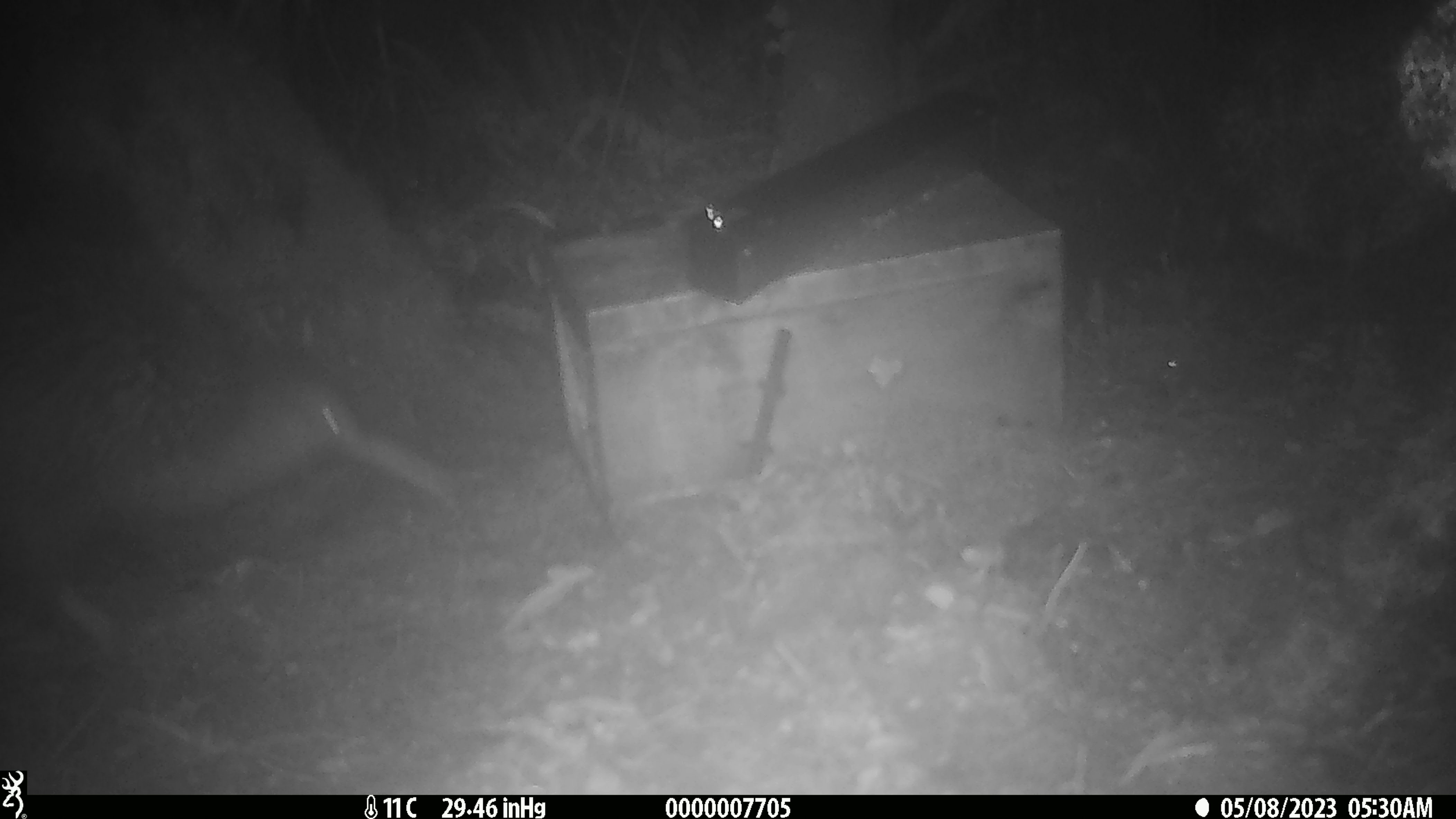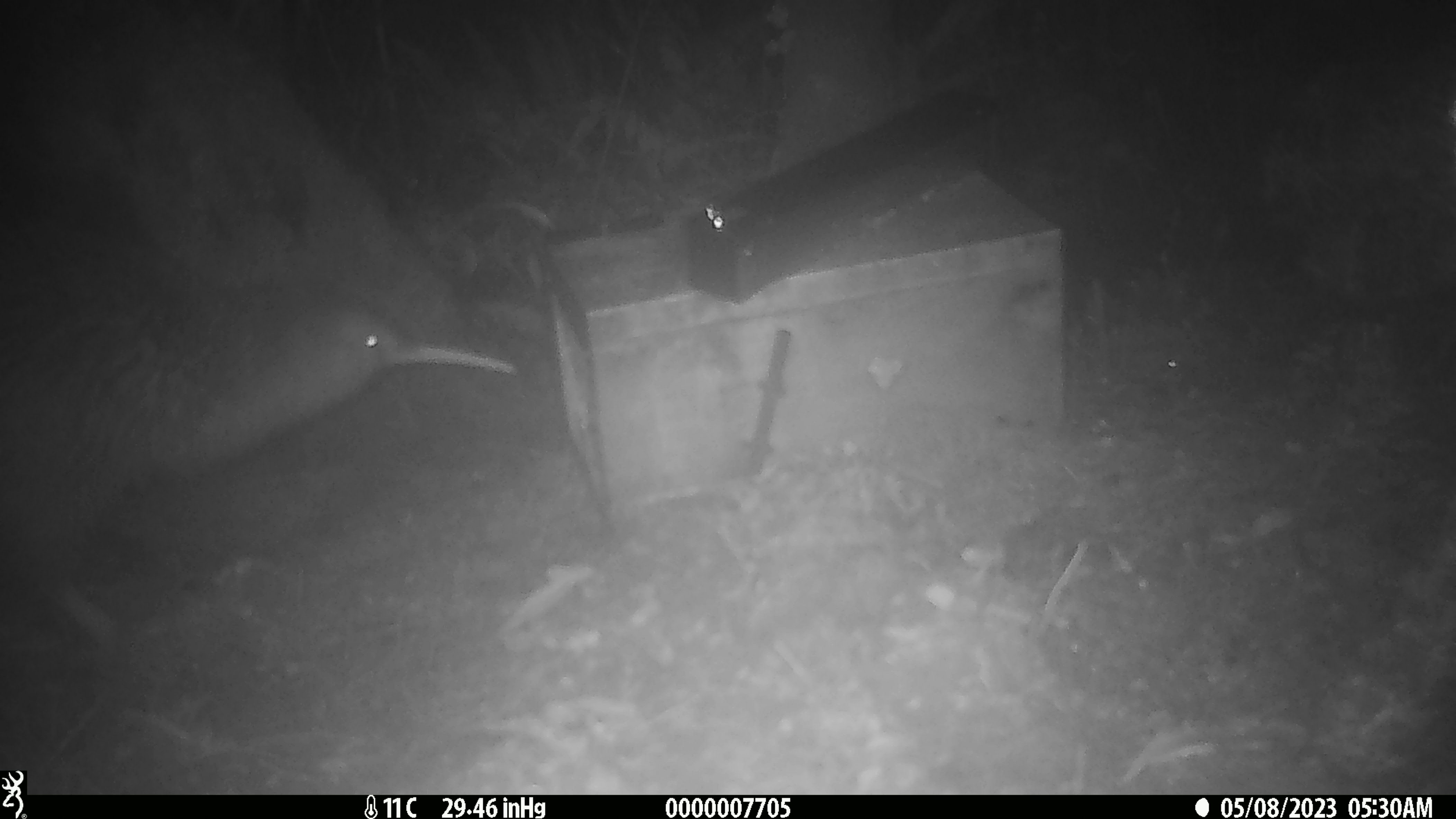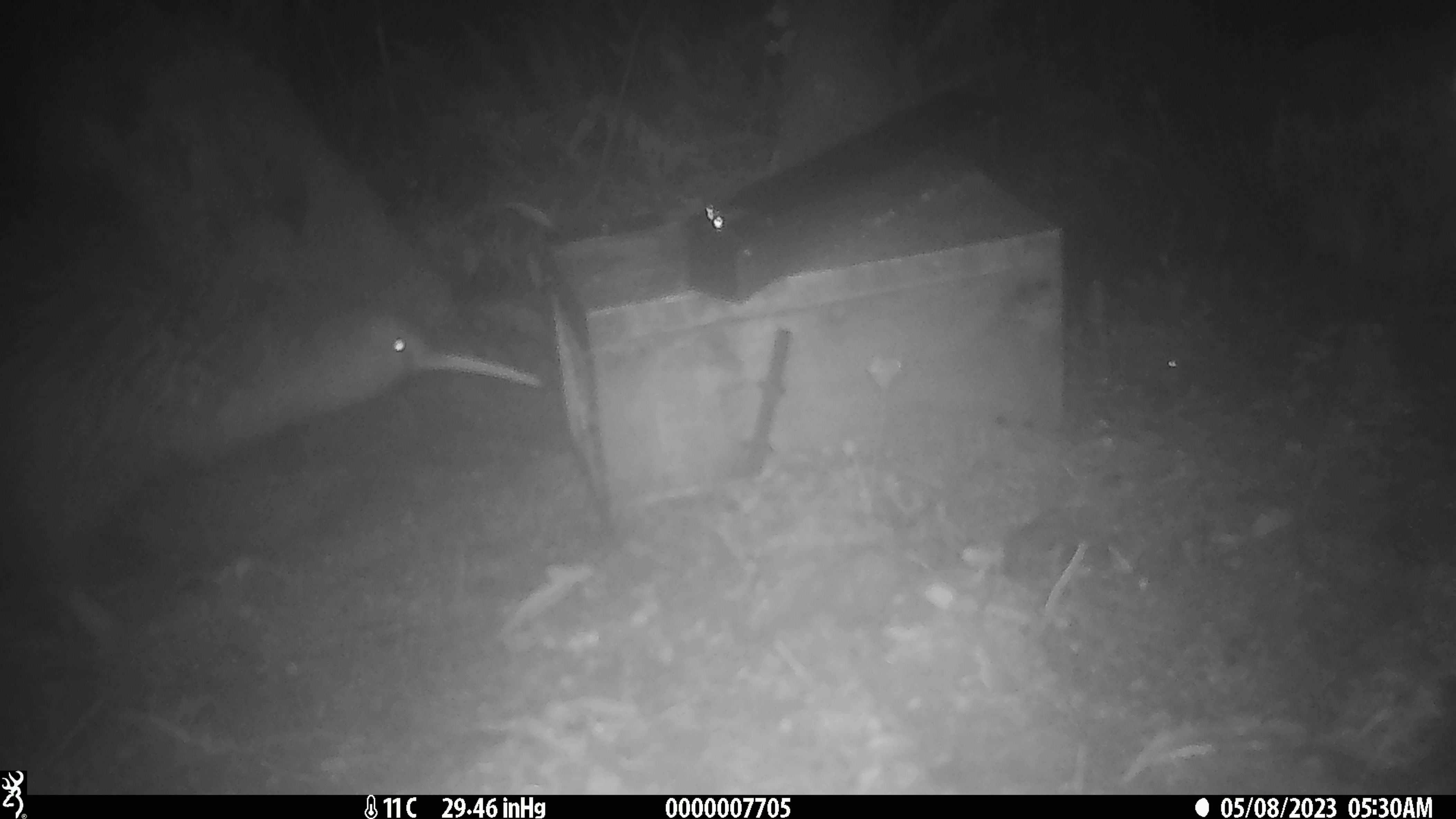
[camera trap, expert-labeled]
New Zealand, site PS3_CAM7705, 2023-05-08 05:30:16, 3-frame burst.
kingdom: Animalia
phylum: Chordata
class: Aves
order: Apterygiformes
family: Apterygidae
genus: Apteryx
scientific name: Apteryx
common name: kiwi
Kiwi (Apteryx).